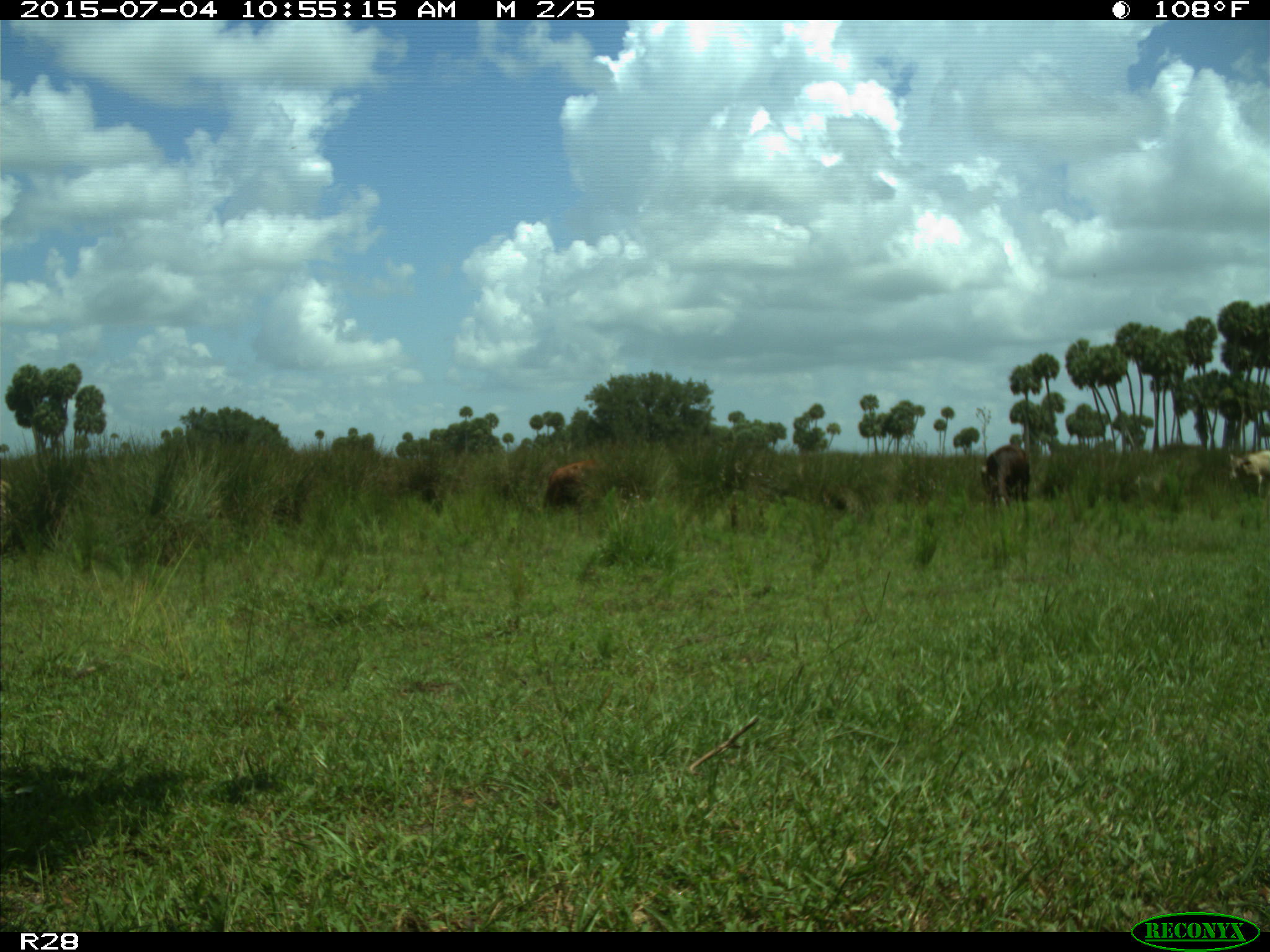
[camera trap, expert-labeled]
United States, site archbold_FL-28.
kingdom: Animalia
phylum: Chordata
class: Mammalia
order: Artiodactyla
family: Bovidae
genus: Bos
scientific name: Bos taurus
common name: domestic cow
Bos taurus (domestic cow).